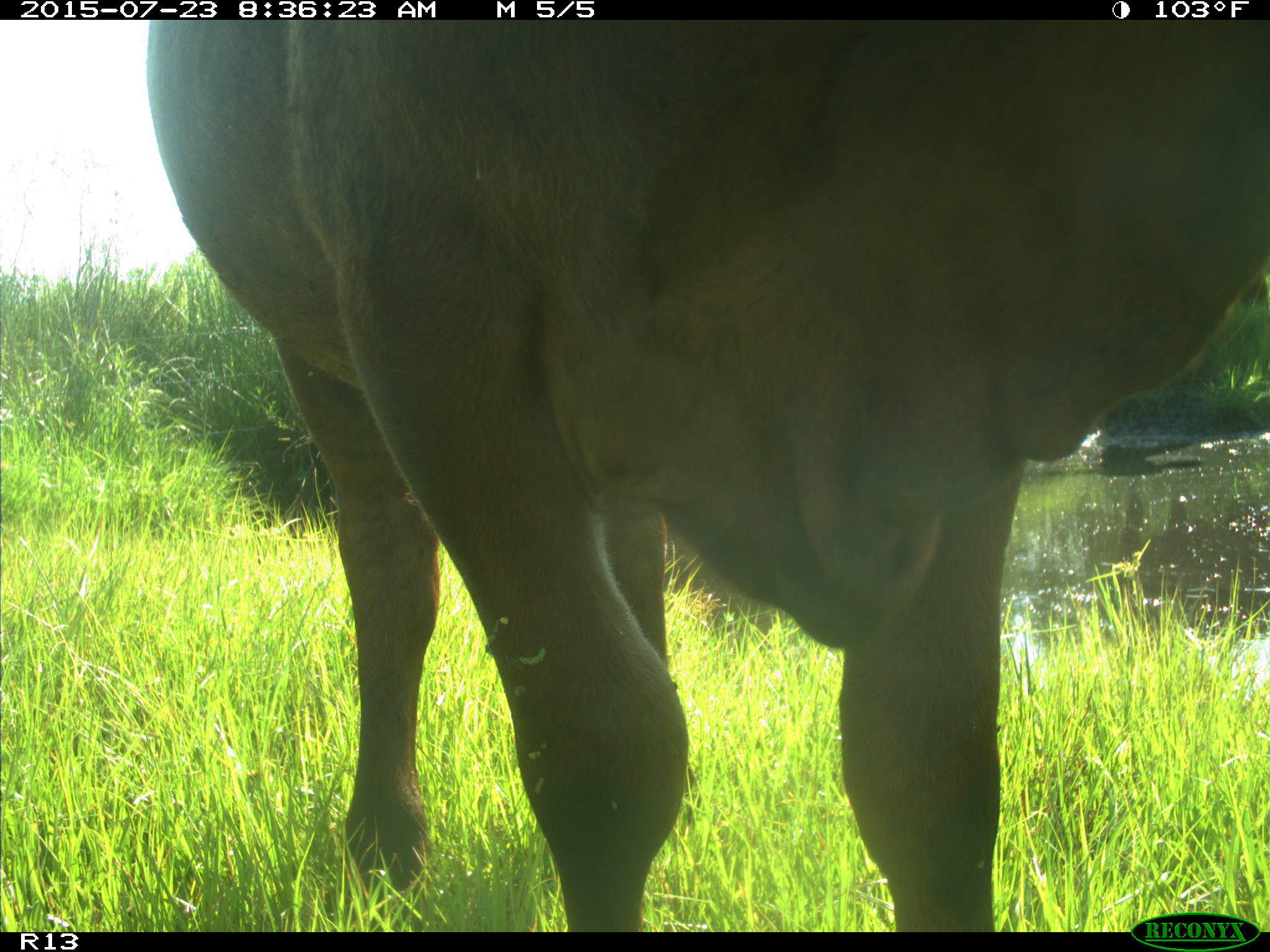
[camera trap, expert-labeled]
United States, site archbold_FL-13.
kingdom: Animalia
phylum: Chordata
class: Mammalia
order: Artiodactyla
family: Bovidae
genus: Bos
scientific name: Bos taurus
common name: domestic cow